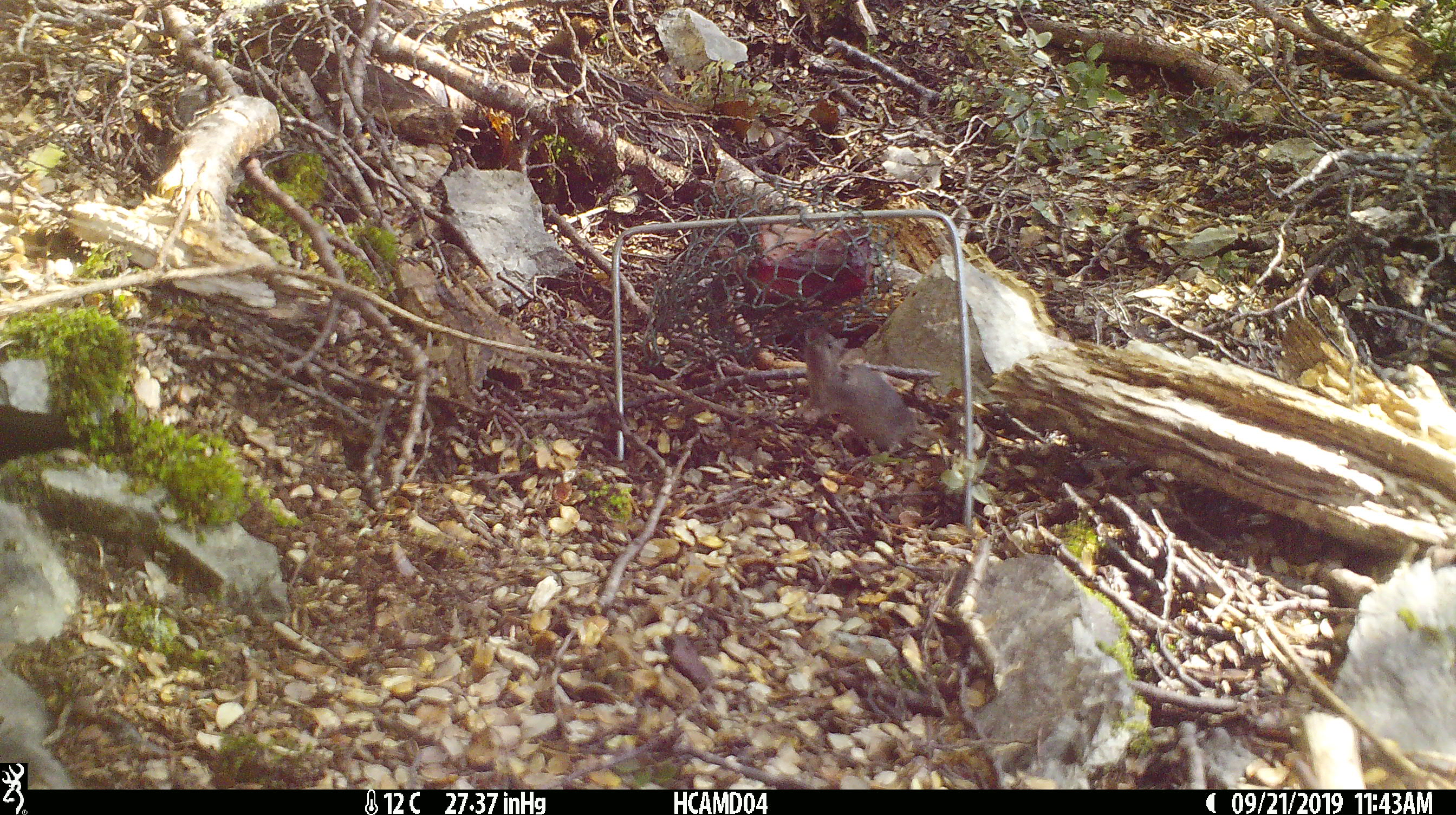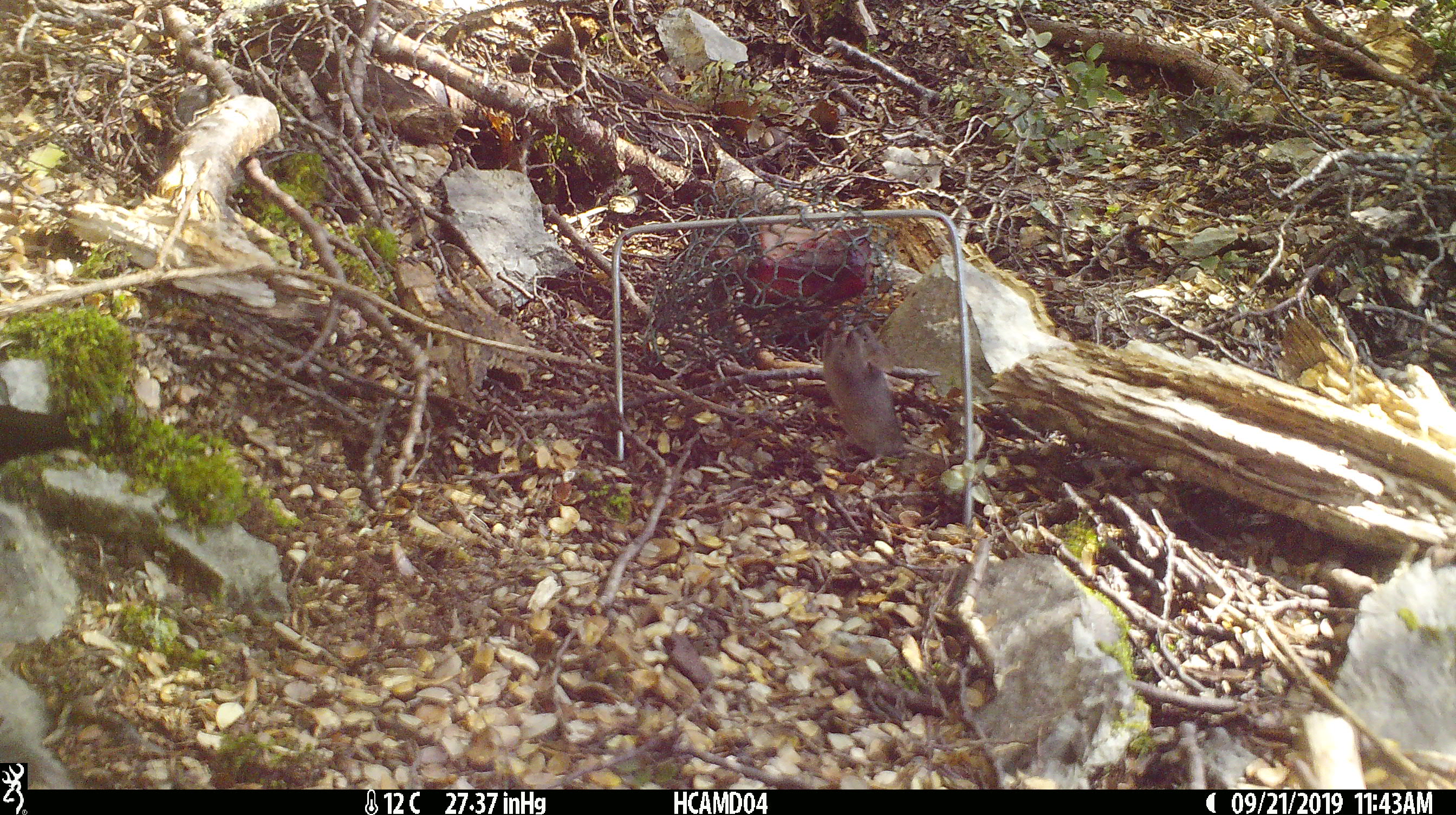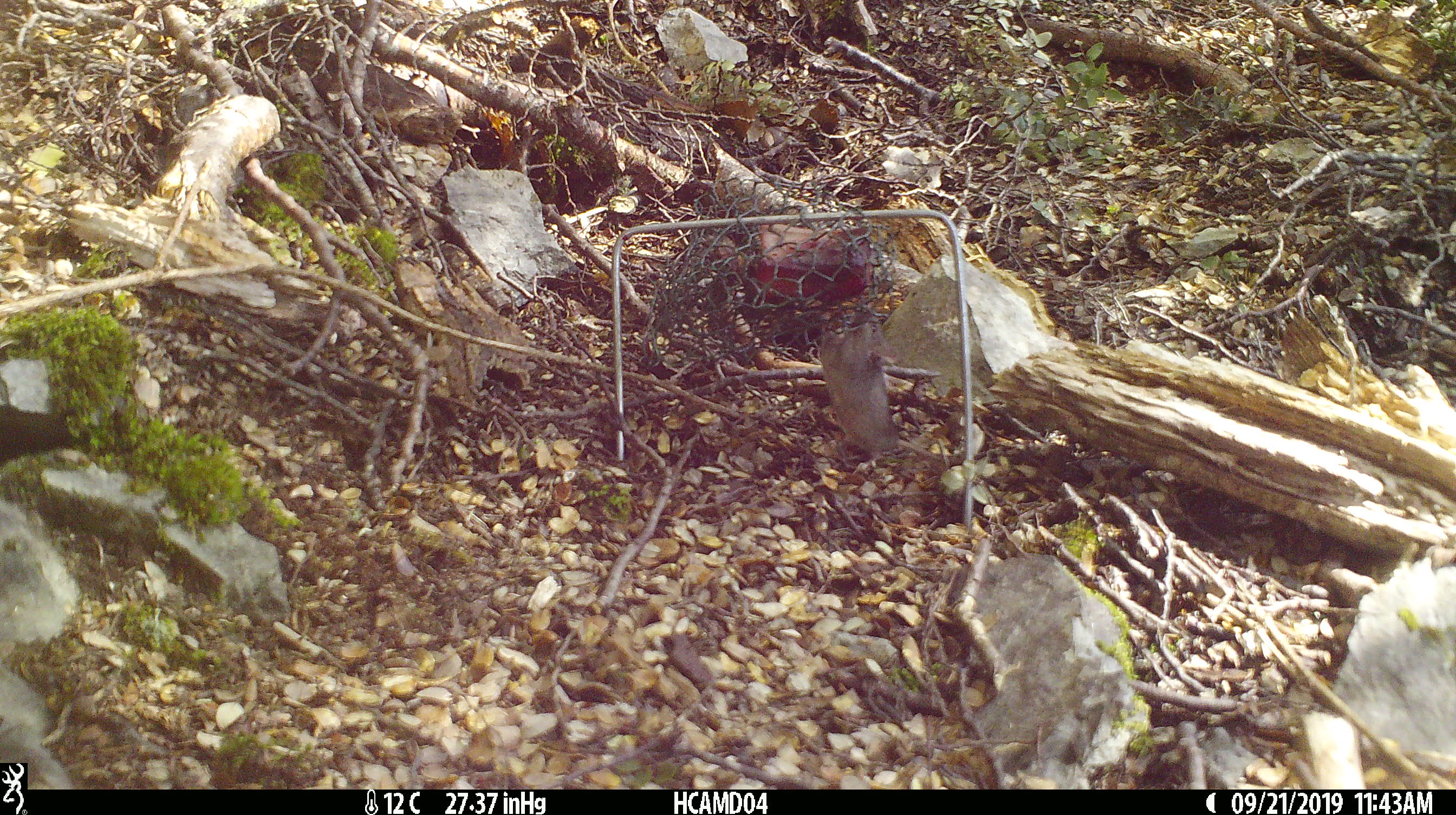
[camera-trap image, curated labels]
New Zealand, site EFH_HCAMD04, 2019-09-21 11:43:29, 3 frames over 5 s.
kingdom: Animalia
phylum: Chordata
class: Mammalia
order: Rodentia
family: Muridae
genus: Mus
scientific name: Mus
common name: mouse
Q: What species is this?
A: Mouse (Mus).